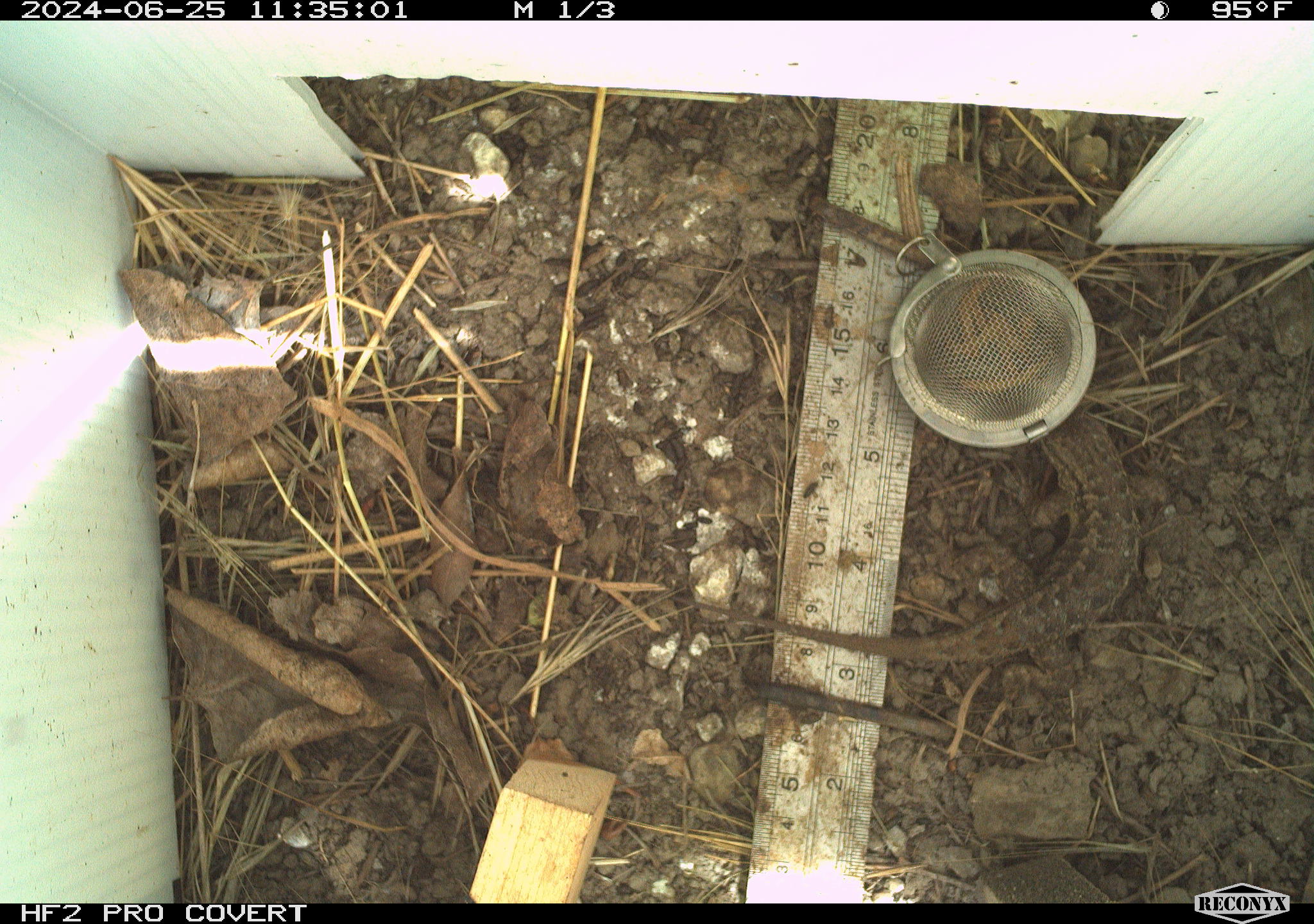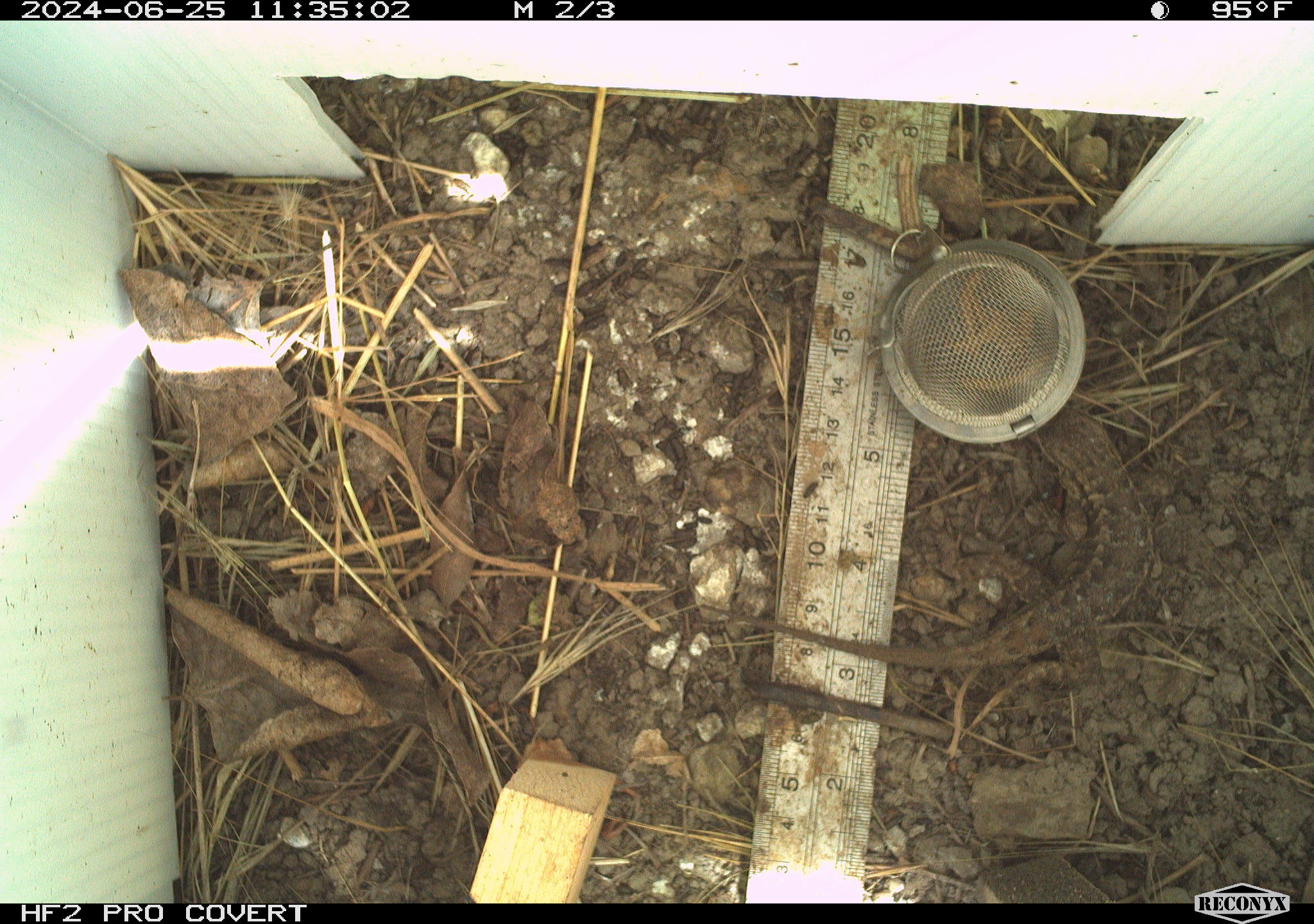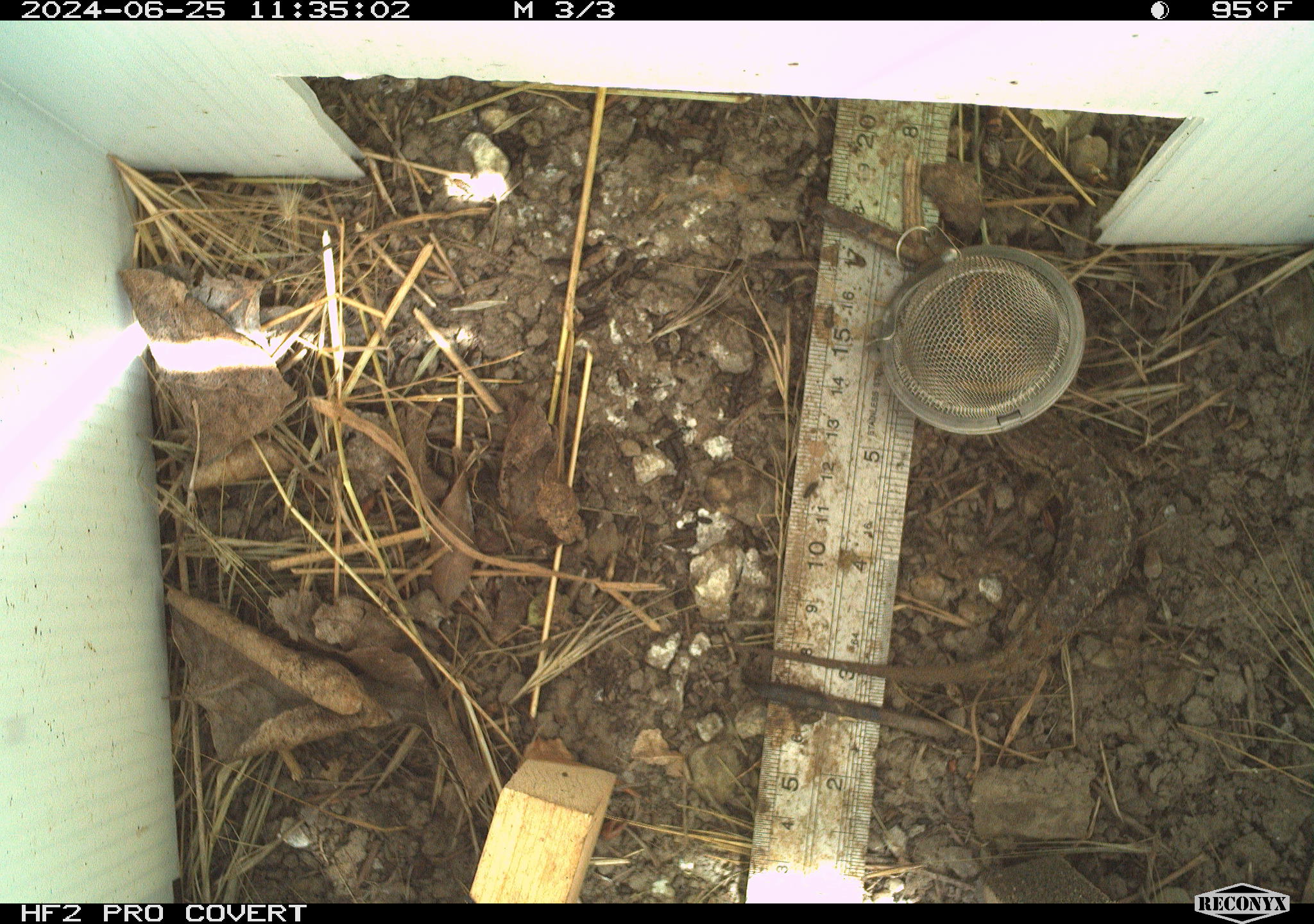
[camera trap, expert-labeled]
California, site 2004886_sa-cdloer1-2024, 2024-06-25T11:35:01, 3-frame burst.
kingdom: Animalia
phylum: Chordata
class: Reptilia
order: Squamata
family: Phrynosomatidae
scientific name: Phrynosomatidae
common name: phrynosomatid lizards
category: phrynosomatidae family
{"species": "phrynosomatidae family (phrynosomatid lizards) (Phrynosomatidae)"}